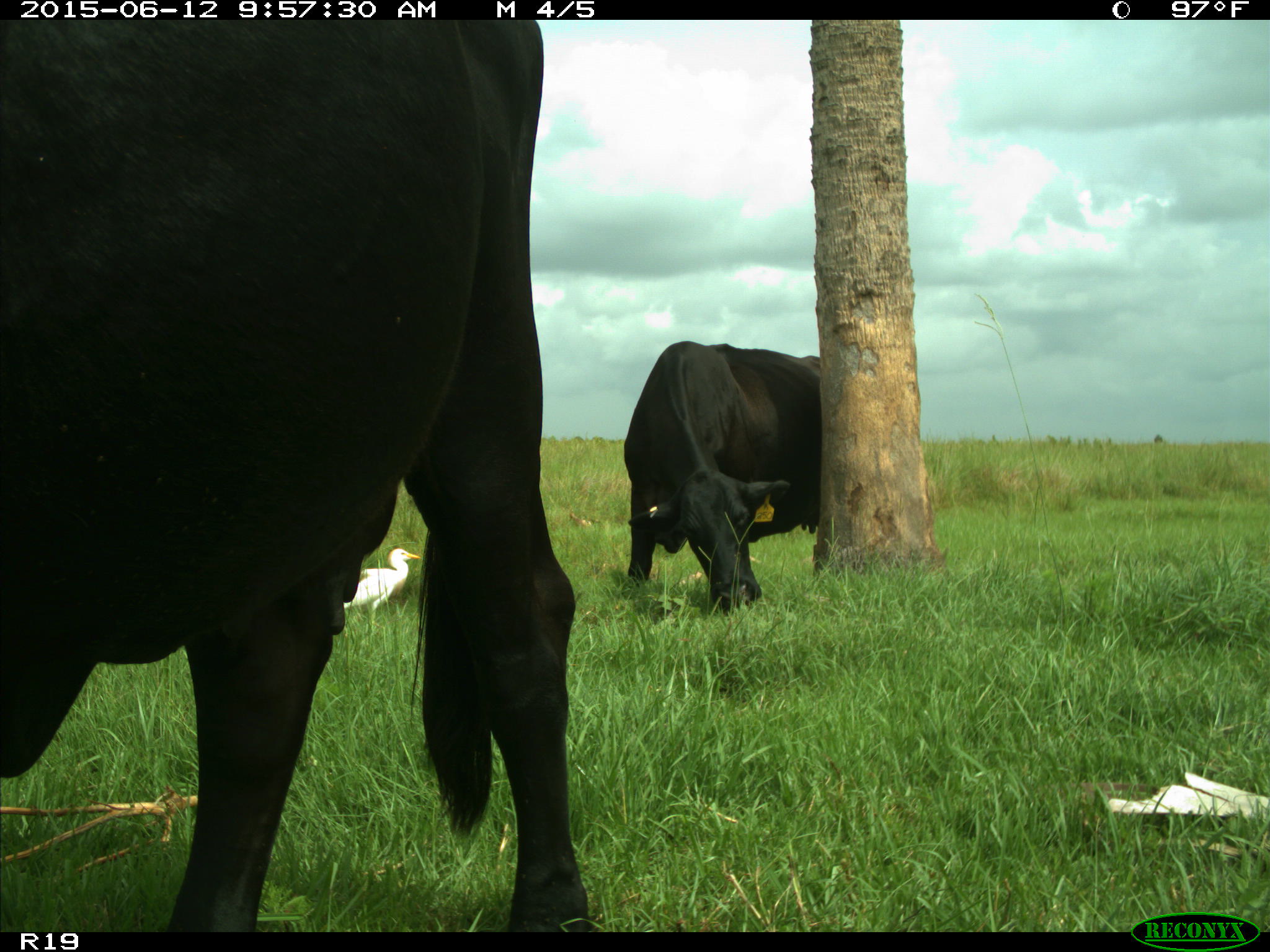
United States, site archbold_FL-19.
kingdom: Animalia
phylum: Chordata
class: Mammalia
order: Artiodactyla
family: Bovidae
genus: Bos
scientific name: Bos taurus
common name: domestic cow